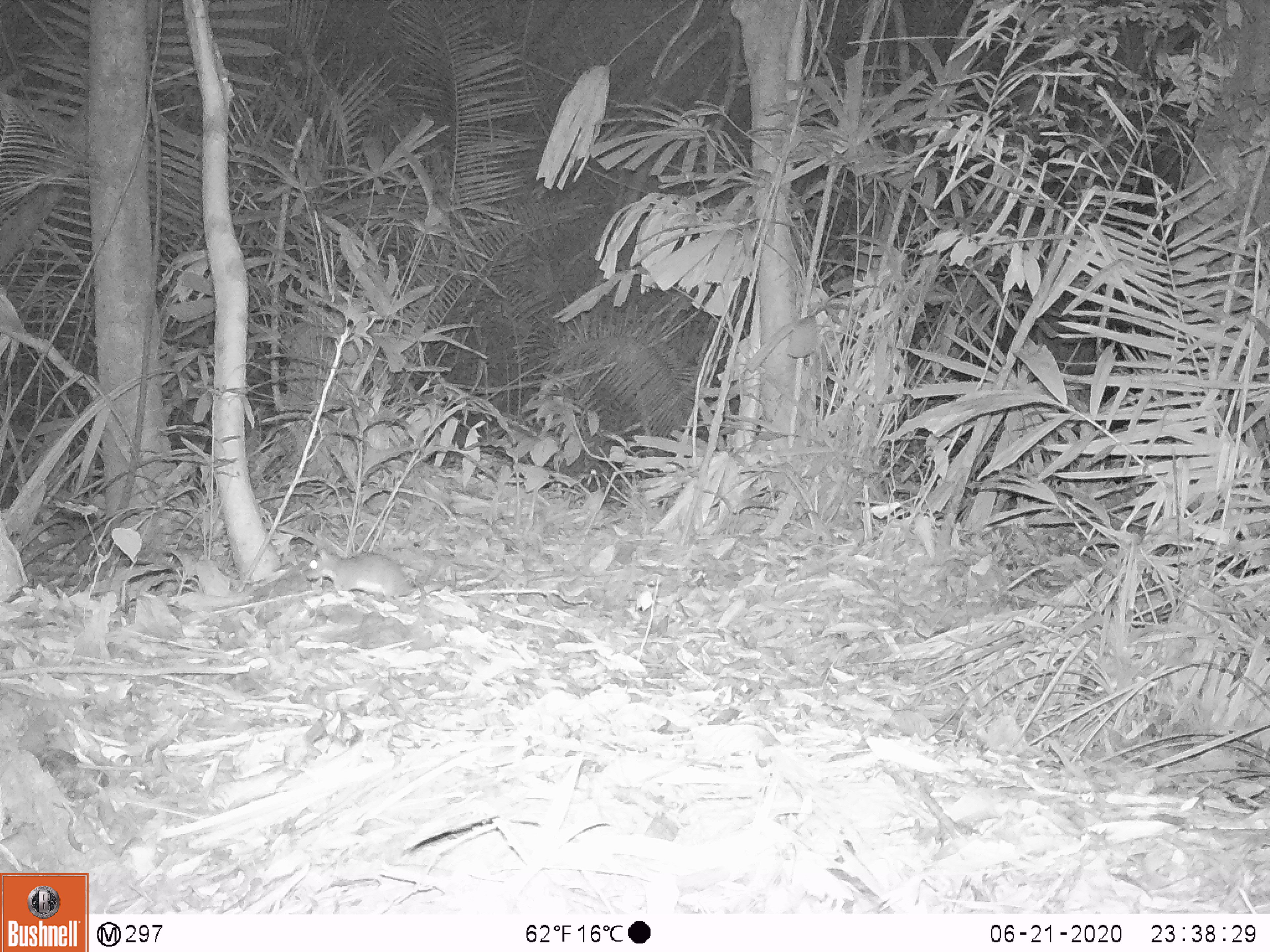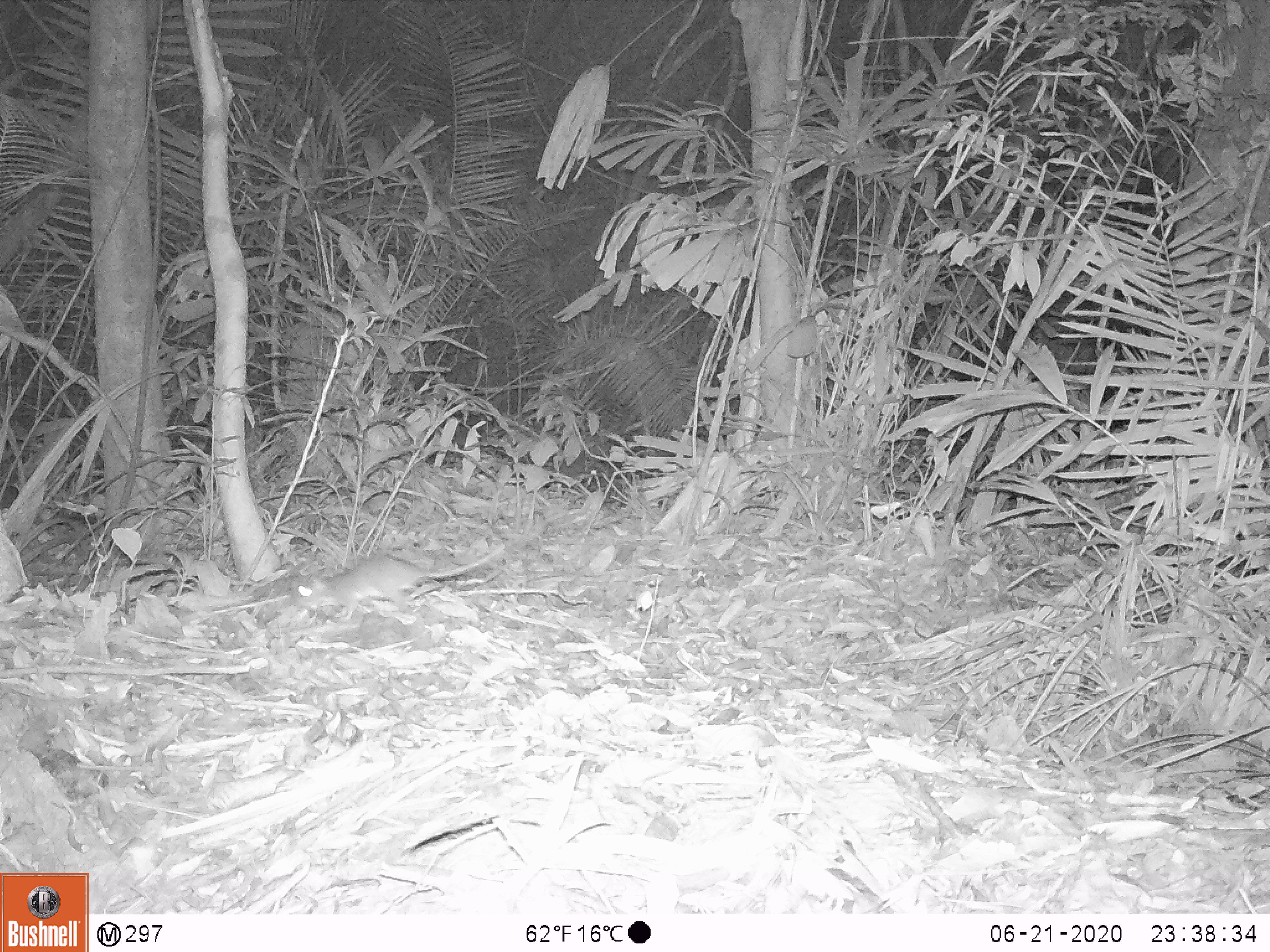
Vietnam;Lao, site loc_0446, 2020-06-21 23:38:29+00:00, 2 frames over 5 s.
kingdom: Animalia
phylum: Chordata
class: Mammalia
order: Rodentia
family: Muridae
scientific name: Muridae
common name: old-world mice and rats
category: unidentified murid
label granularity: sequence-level